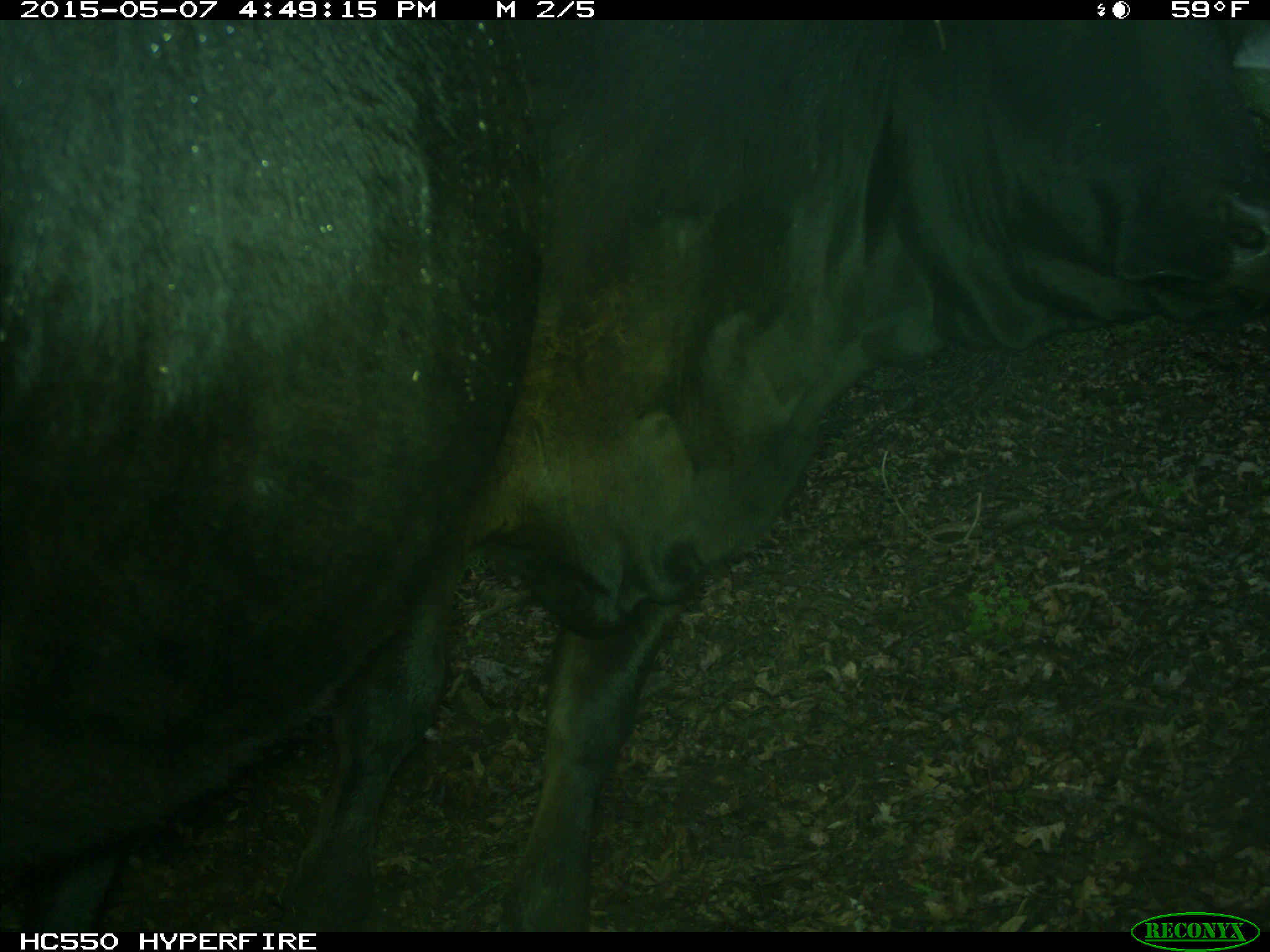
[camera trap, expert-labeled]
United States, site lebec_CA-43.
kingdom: Animalia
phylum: Chordata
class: Mammalia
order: Artiodactyla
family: Bovidae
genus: Bos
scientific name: Bos taurus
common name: domestic cow